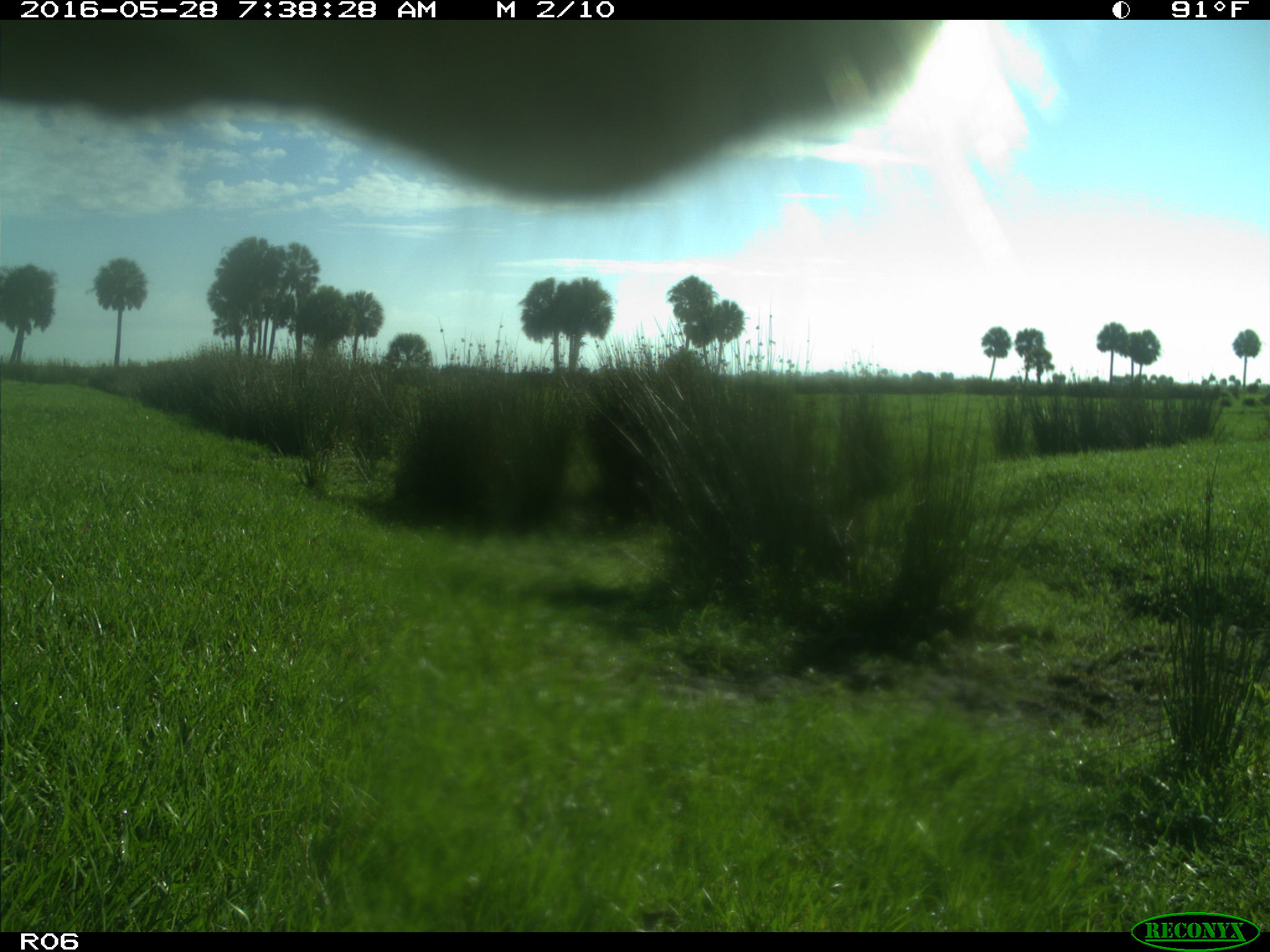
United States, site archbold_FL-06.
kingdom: Animalia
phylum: Chordata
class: Mammalia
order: Artiodactyla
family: Bovidae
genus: Bos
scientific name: Bos taurus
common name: domestic cow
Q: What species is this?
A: Bos taurus (domestic cow).